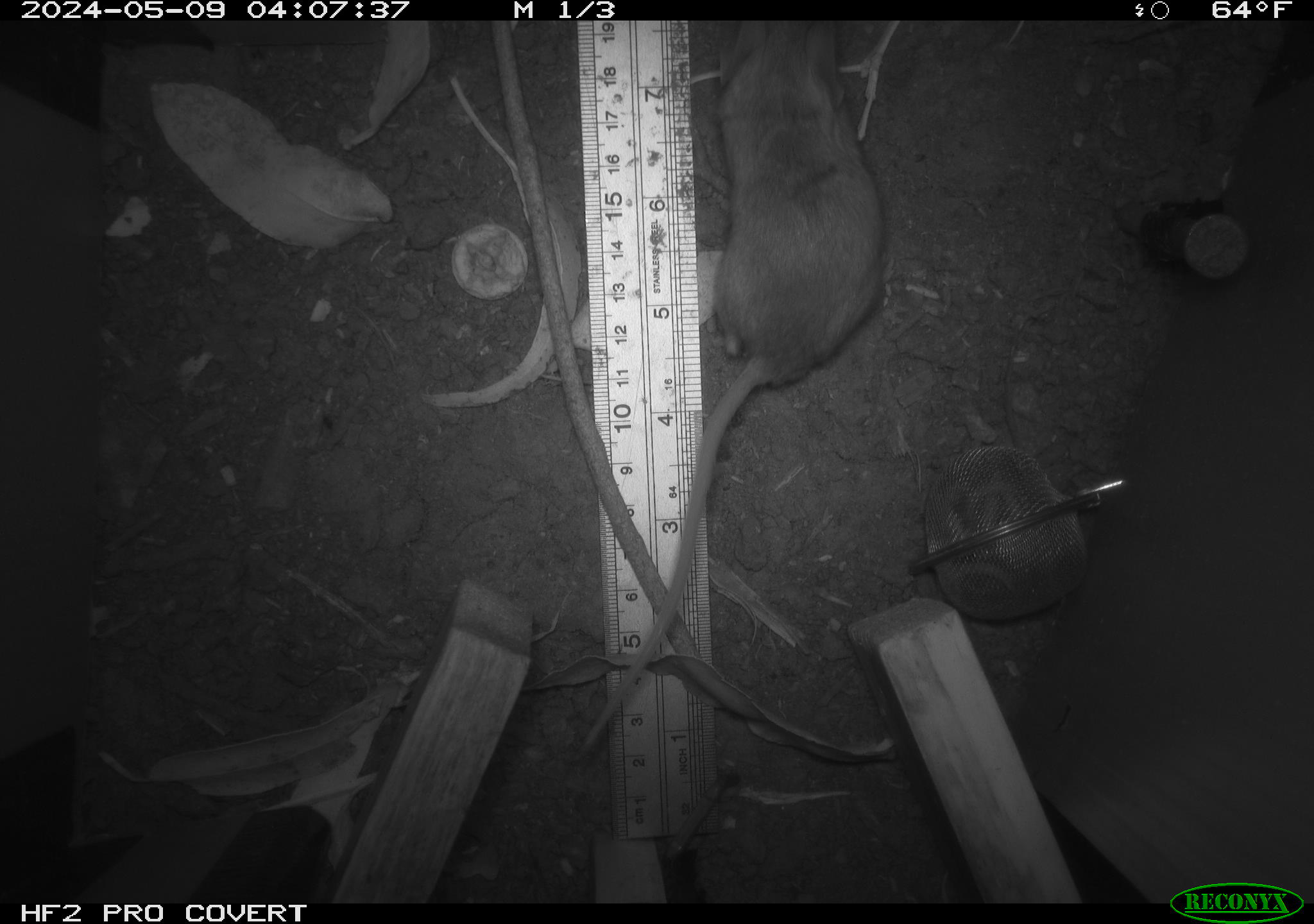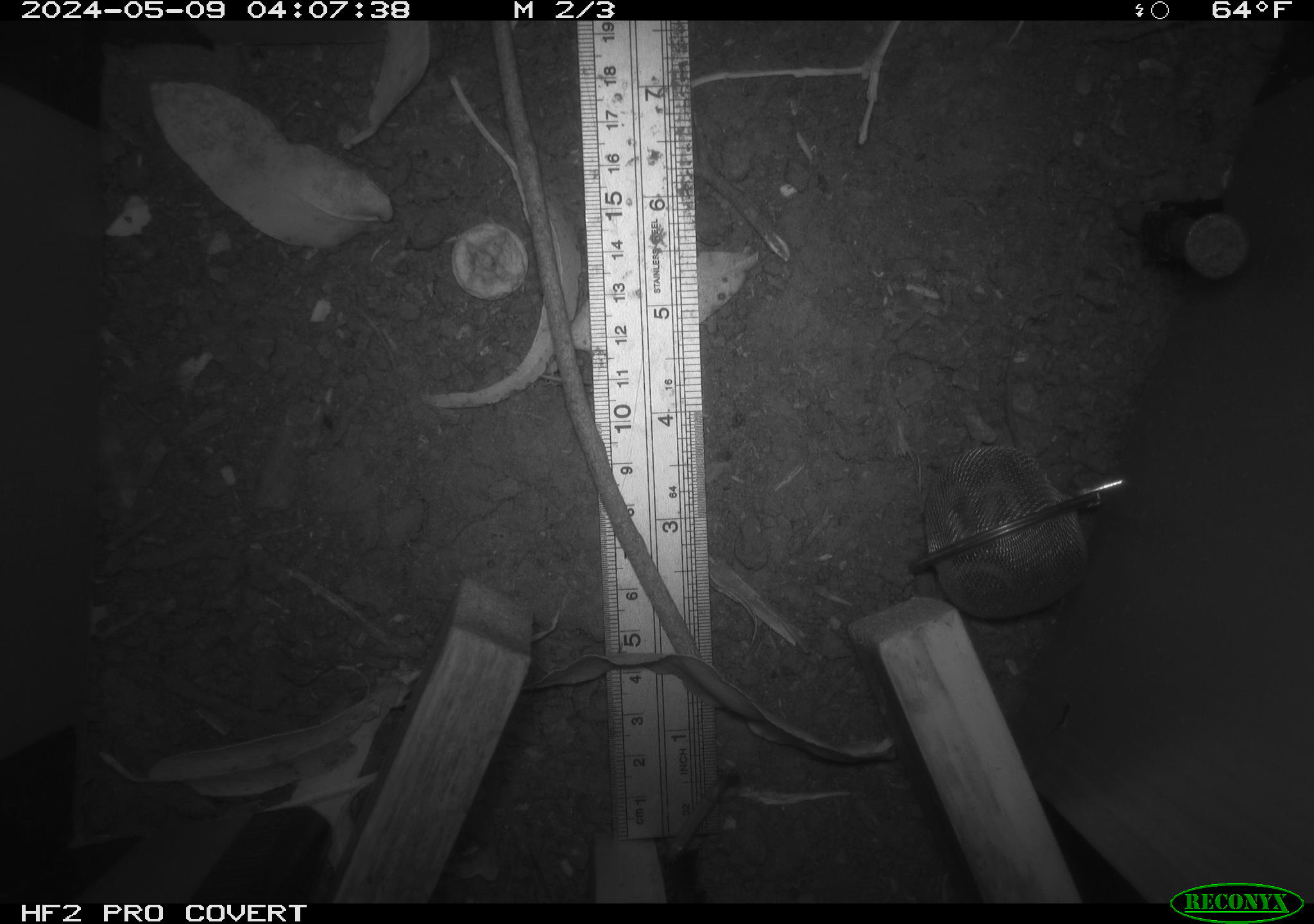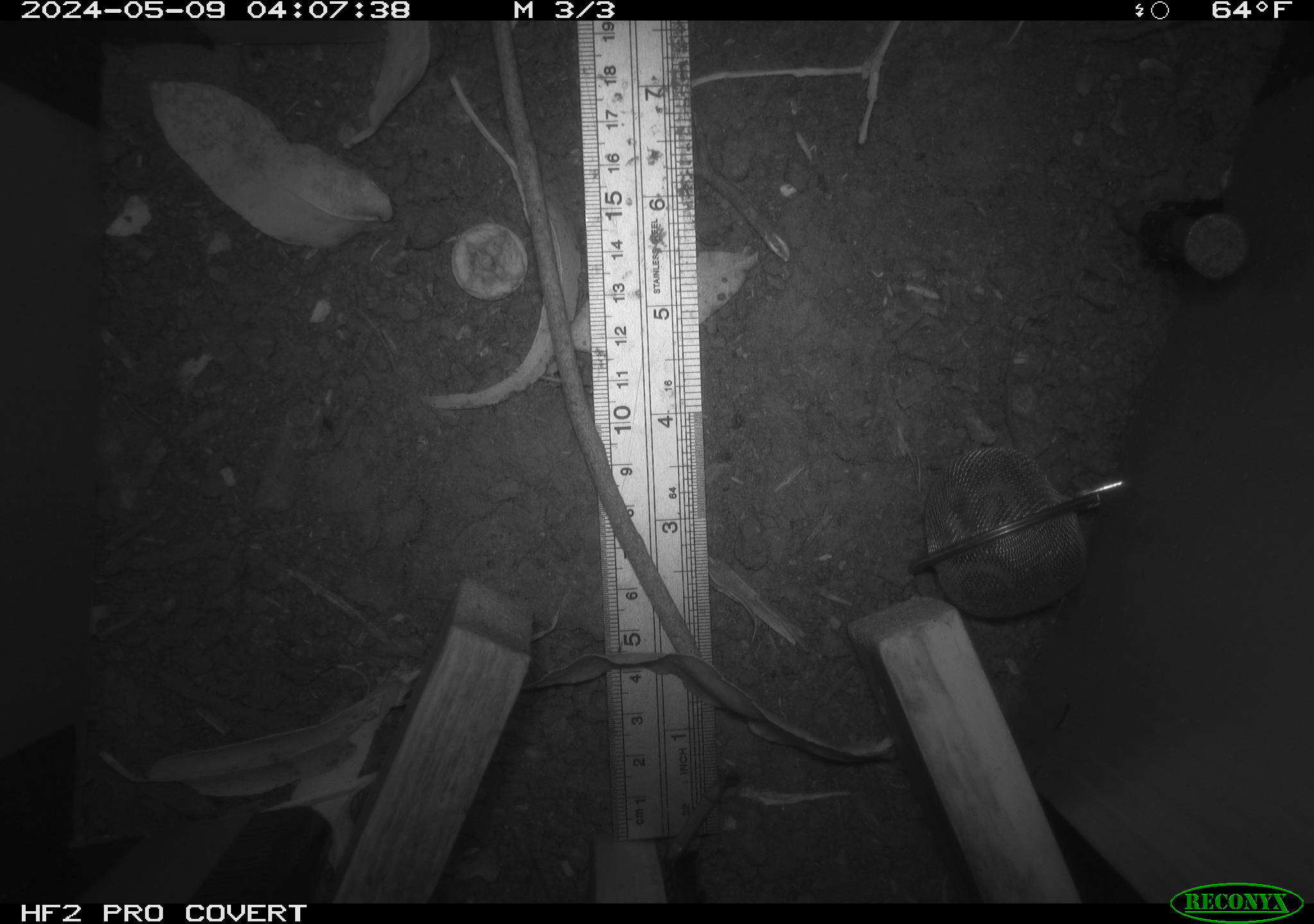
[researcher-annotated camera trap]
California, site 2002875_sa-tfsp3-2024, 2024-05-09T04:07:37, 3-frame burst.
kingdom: Animalia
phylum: Chordata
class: Mammalia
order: Rodentia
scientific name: Rodentia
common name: rodent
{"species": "rodent (Rodentia)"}